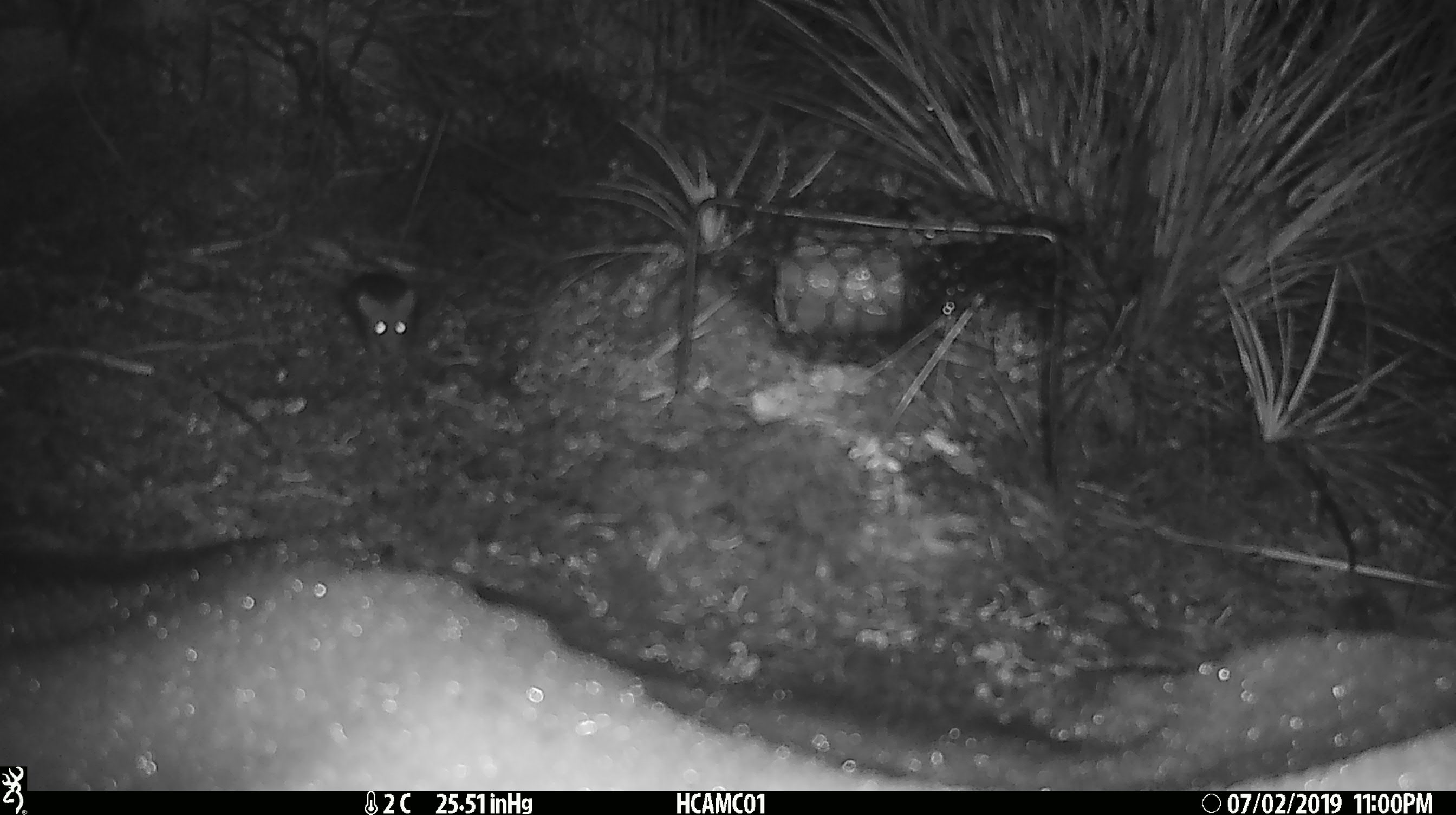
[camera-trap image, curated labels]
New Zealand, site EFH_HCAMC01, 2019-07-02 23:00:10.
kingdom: Animalia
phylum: Chordata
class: Mammalia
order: Rodentia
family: Muridae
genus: Mus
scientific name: Mus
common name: mouse